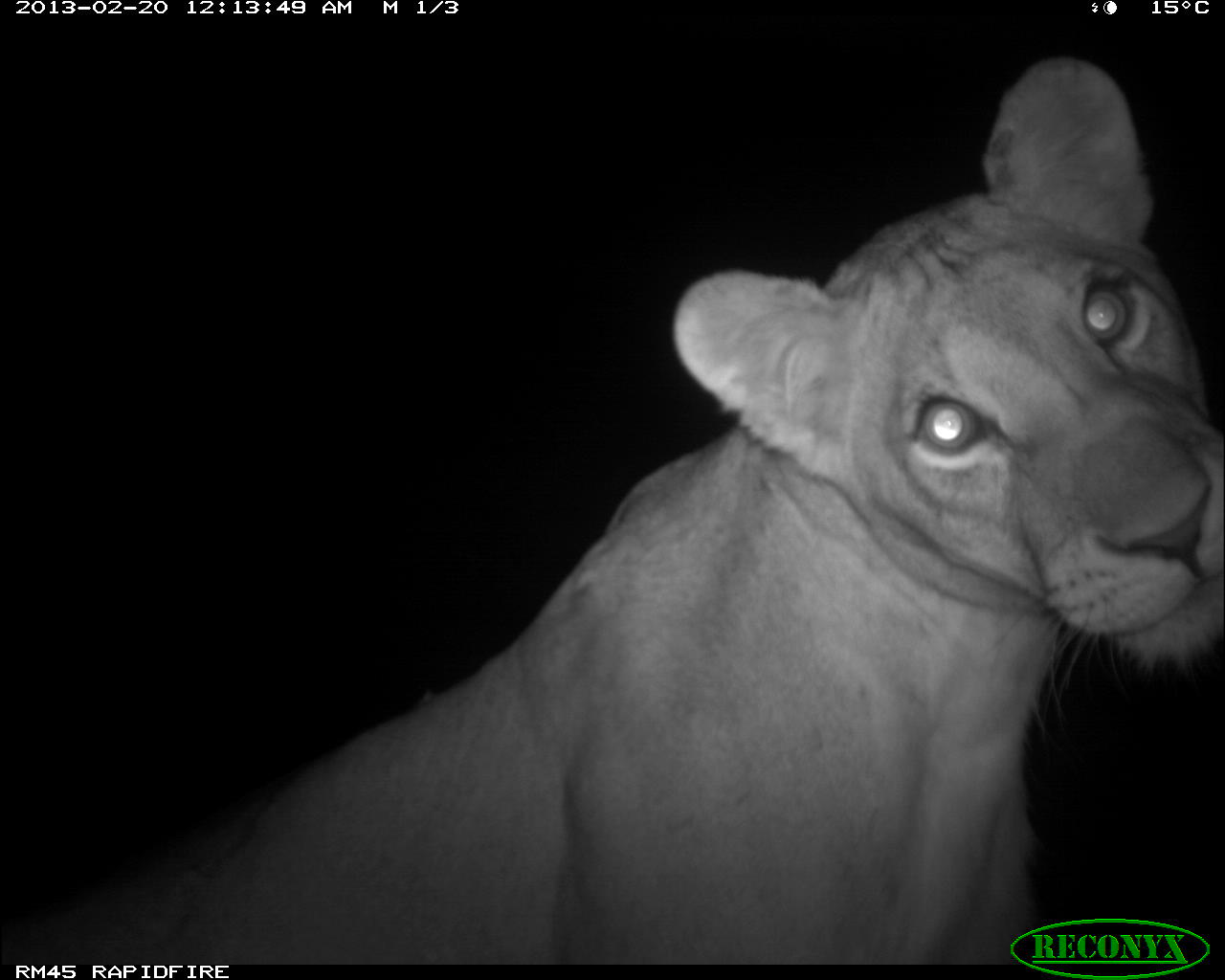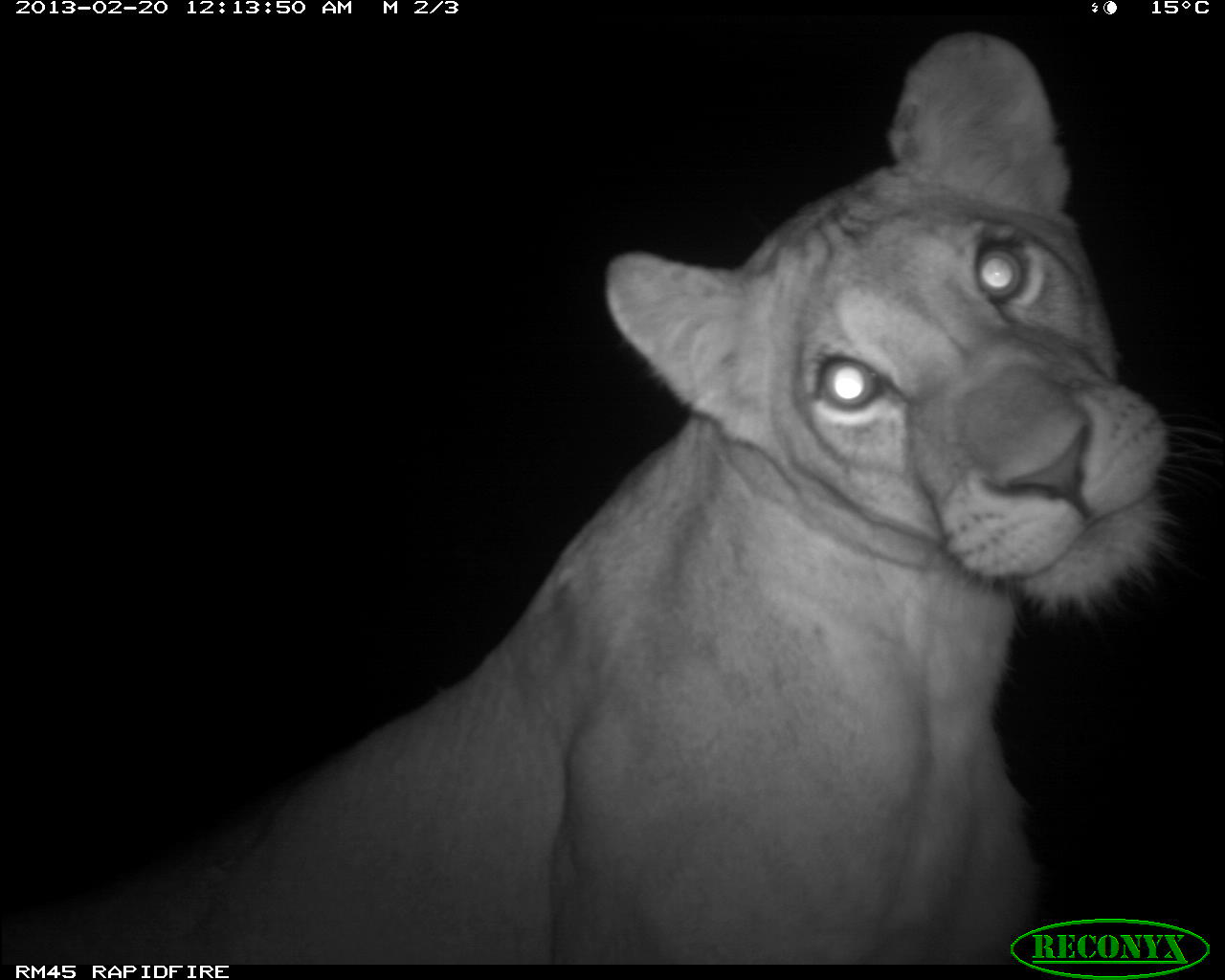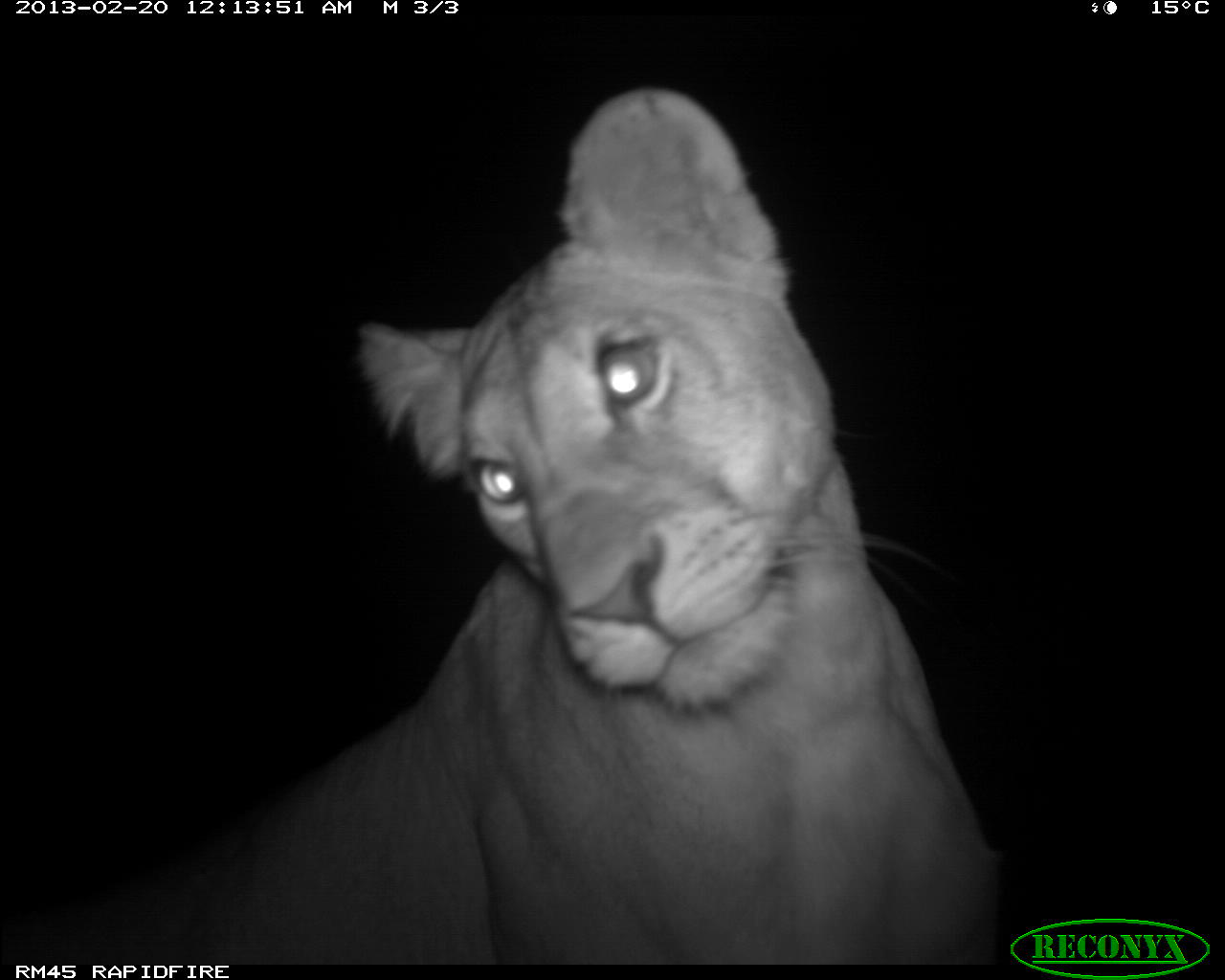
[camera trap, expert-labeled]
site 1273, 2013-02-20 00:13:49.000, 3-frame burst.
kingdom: Animalia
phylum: Chordata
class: Mammalia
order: Carnivora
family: Felidae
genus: Panthera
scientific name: Panthera leo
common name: lion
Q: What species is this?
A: Panthera leo (lion).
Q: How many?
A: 1.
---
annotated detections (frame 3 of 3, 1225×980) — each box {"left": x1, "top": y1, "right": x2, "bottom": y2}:
panthera leo: {"left": 2, "top": 82, "right": 1021, "bottom": 972}